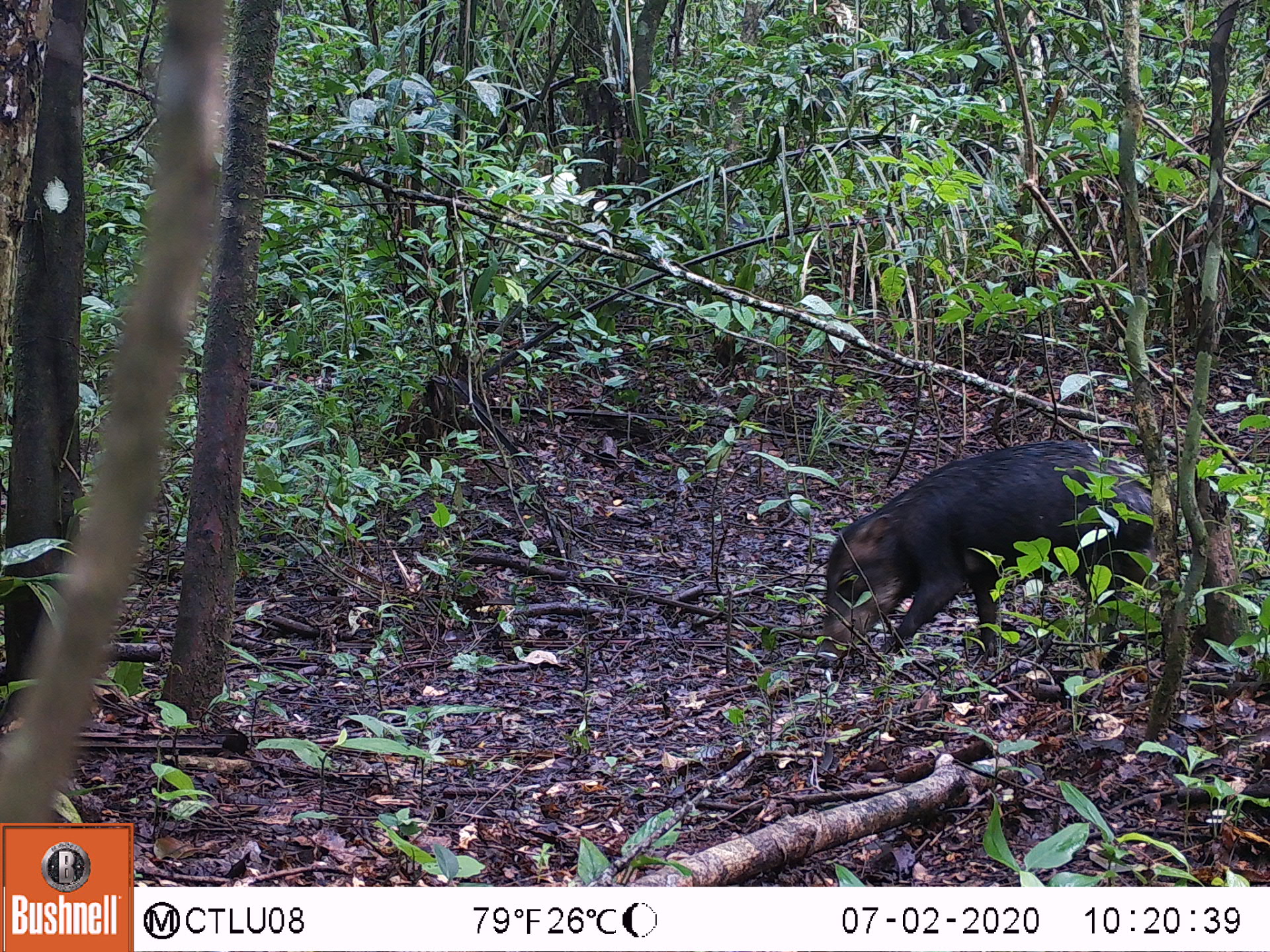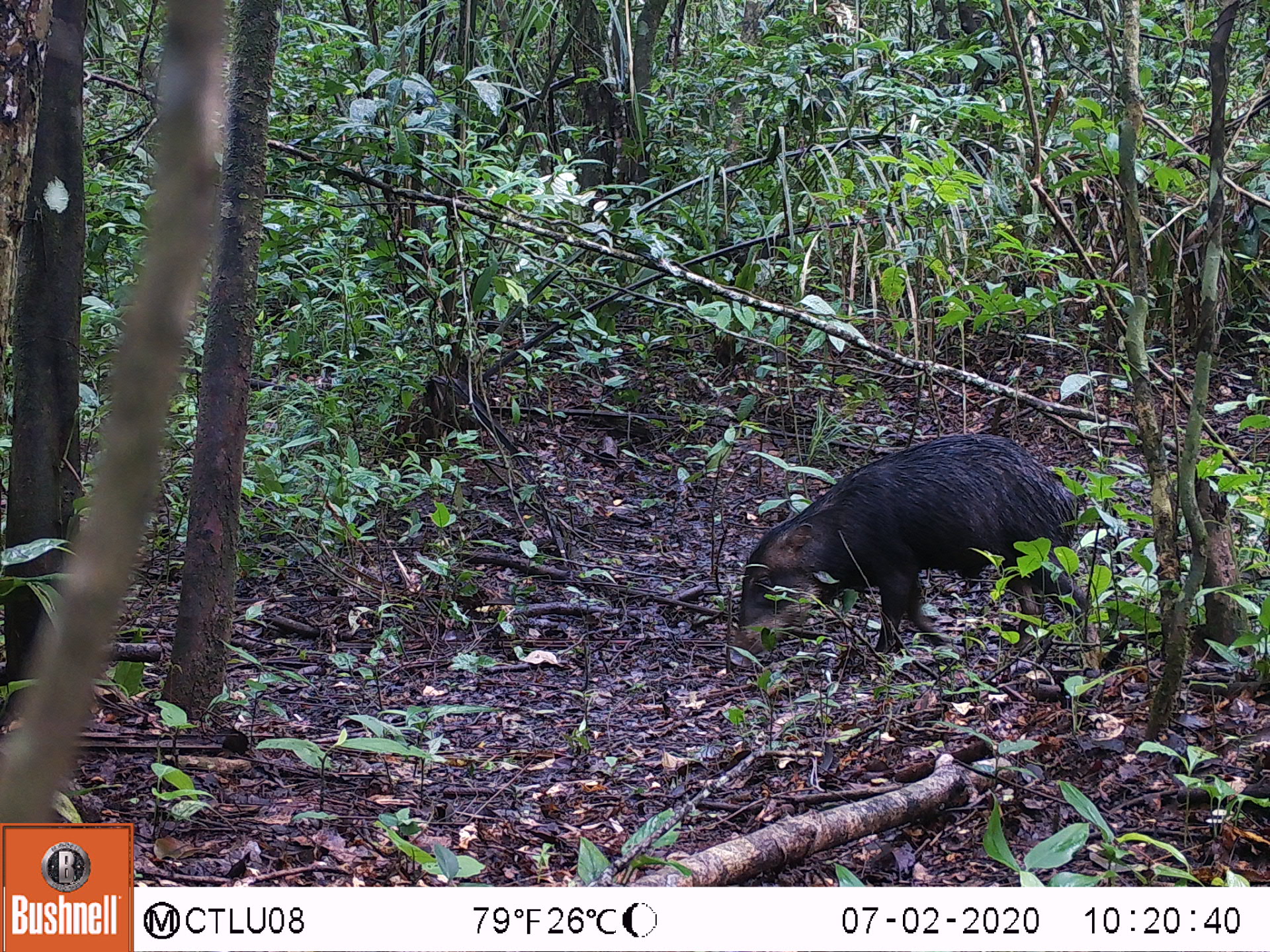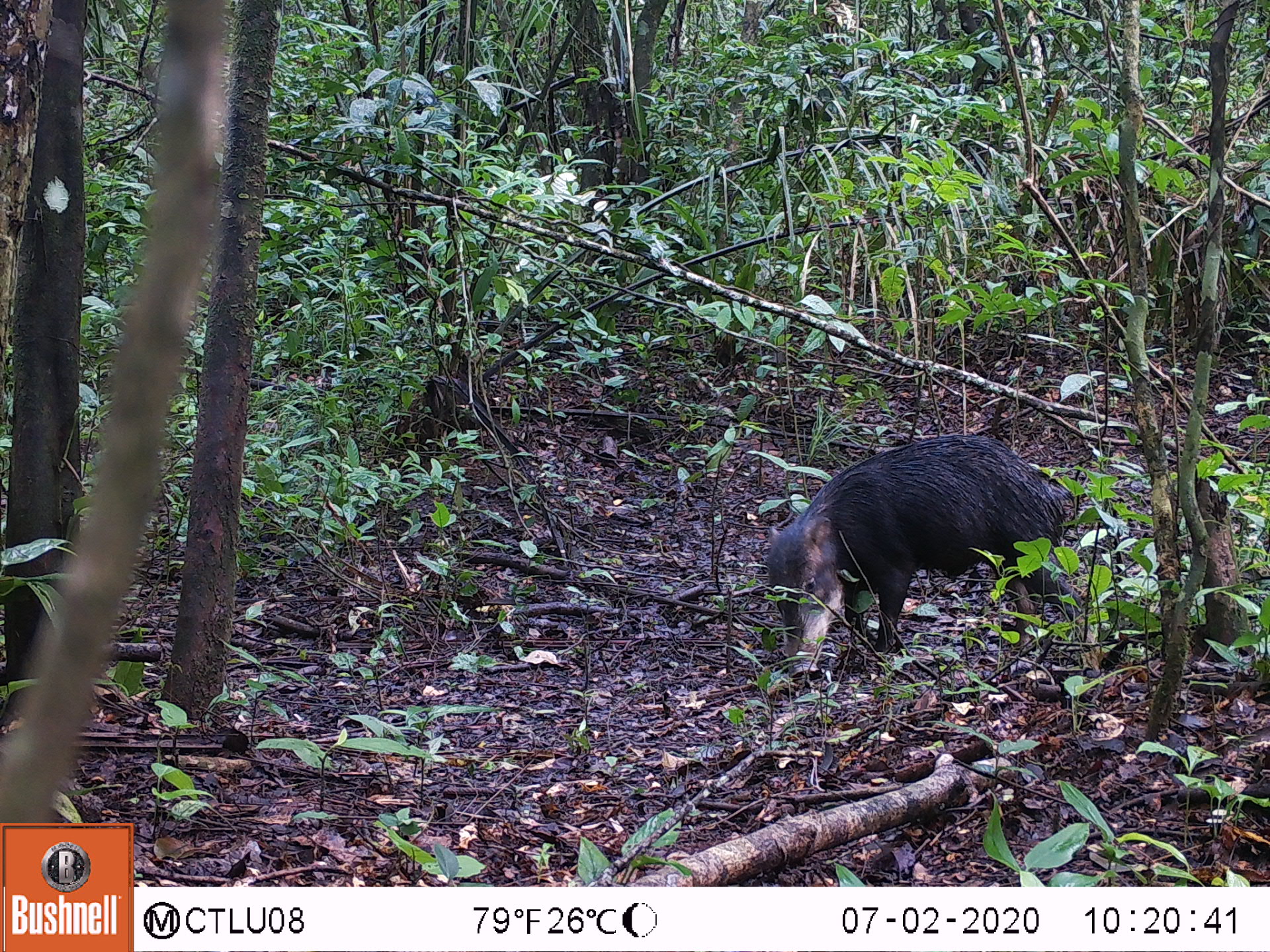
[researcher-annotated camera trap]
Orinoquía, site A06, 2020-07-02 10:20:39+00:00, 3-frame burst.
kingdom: Animalia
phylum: Chordata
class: Mammalia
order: Artiodactyla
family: Tayassuidae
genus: Tayassu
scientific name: Tayassu pecari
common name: white-lipped peccary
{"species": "white-lipped peccary (Tayassu pecari)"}